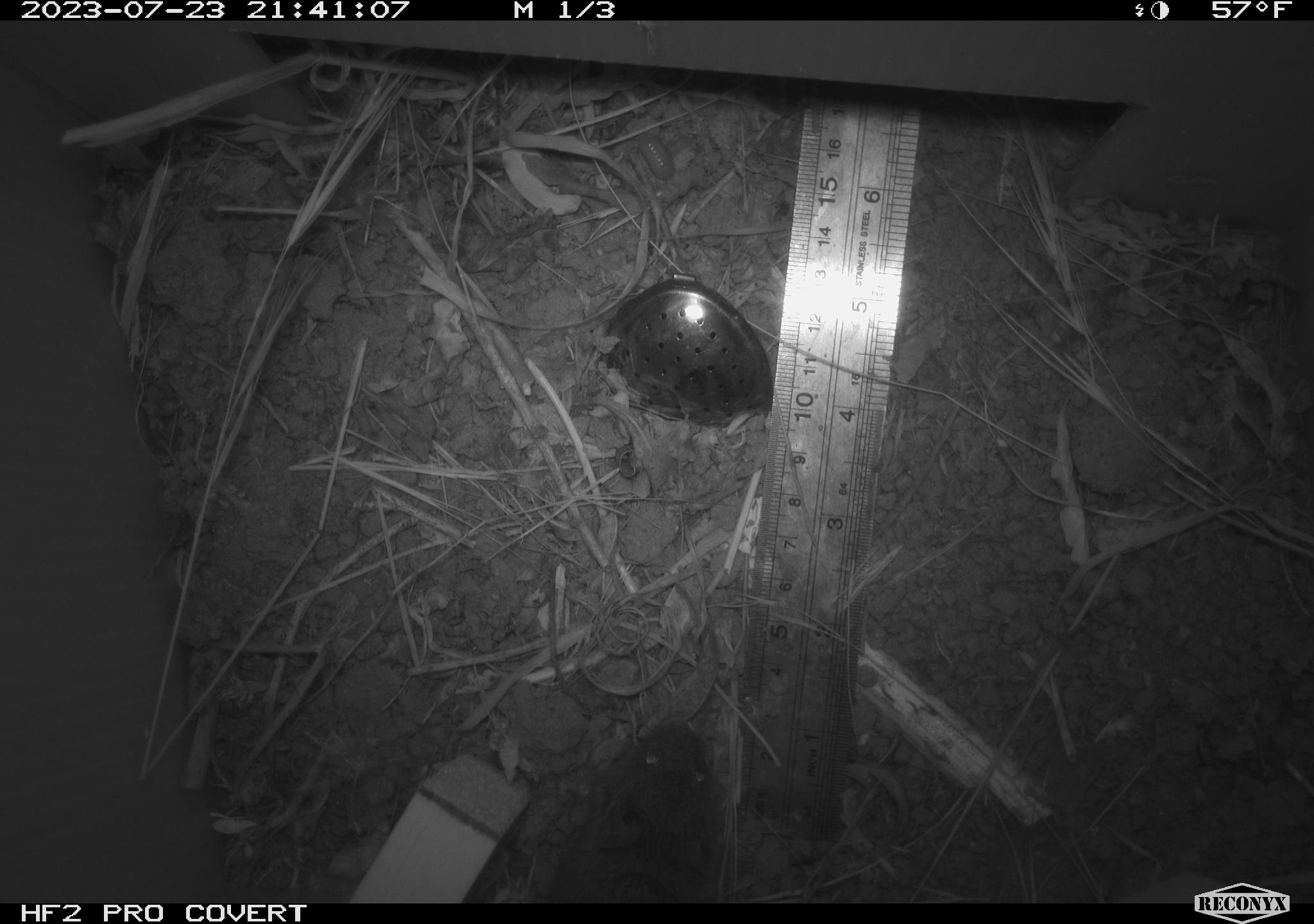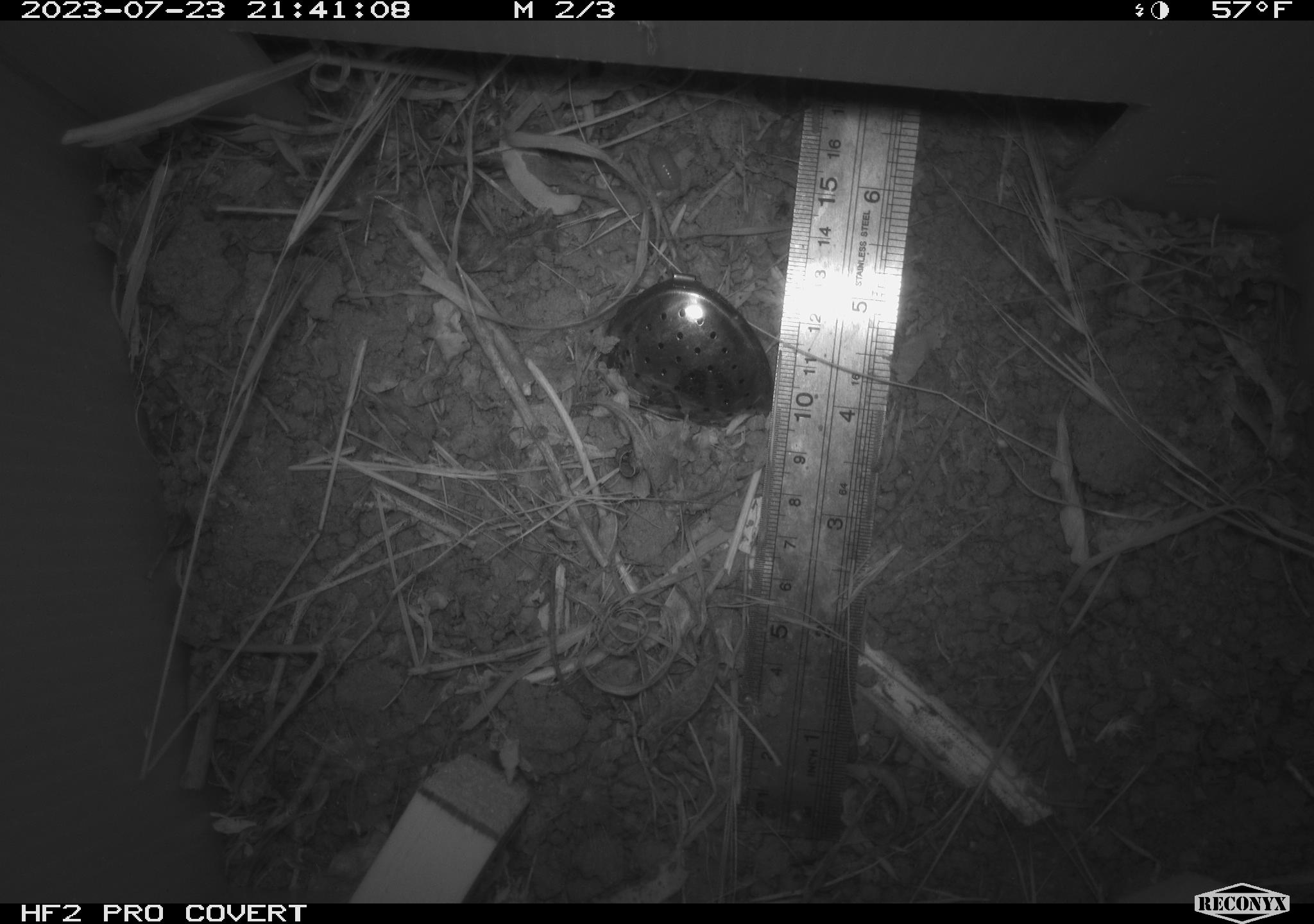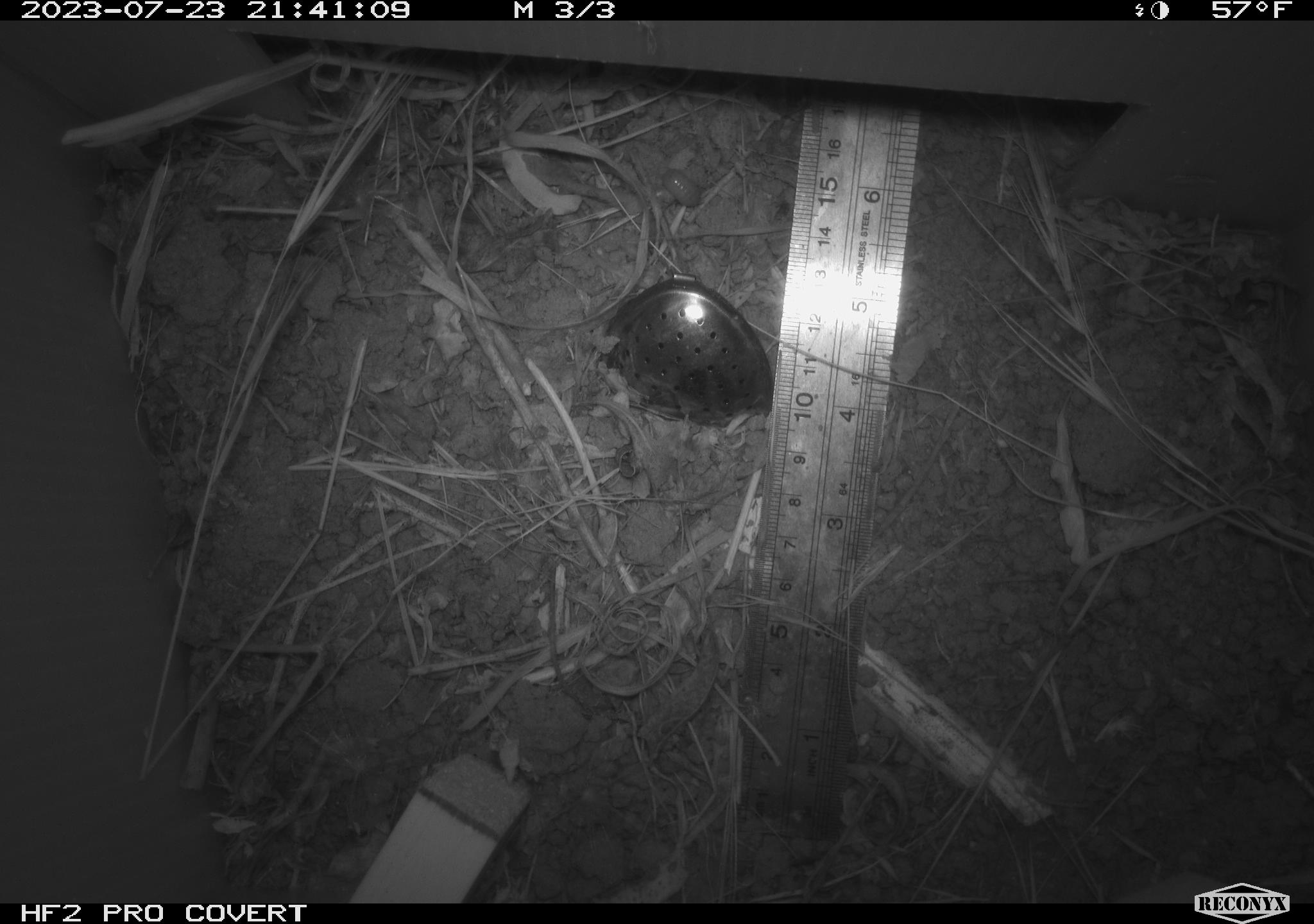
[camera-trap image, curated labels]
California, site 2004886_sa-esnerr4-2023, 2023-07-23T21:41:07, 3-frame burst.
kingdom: Animalia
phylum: Chordata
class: Mammalia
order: Rodentia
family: Cricetidae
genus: Microtus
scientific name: Microtus californicus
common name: california vole